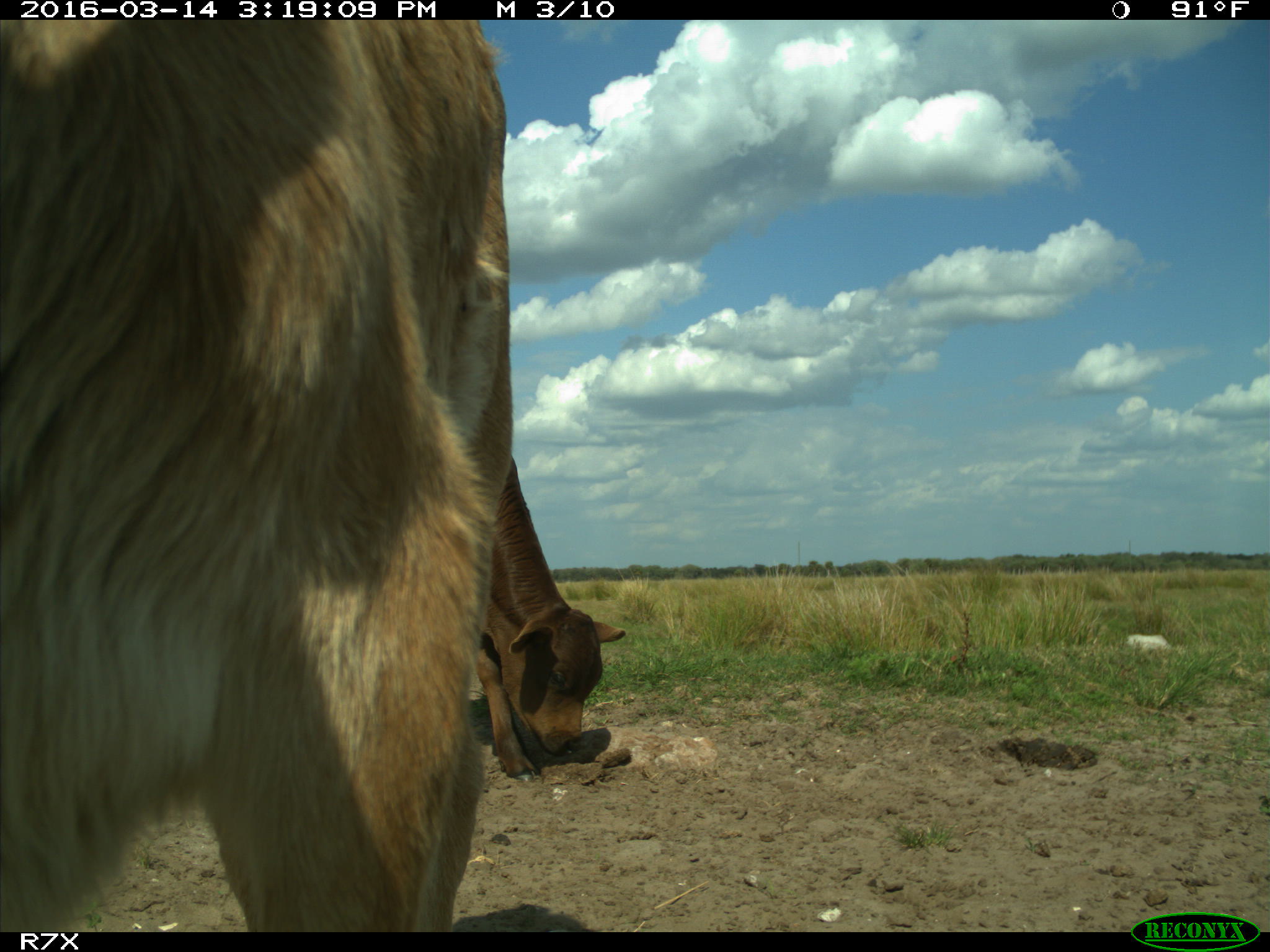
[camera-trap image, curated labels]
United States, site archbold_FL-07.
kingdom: Animalia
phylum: Chordata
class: Mammalia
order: Artiodactyla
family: Bovidae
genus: Bos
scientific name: Bos taurus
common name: domestic cow